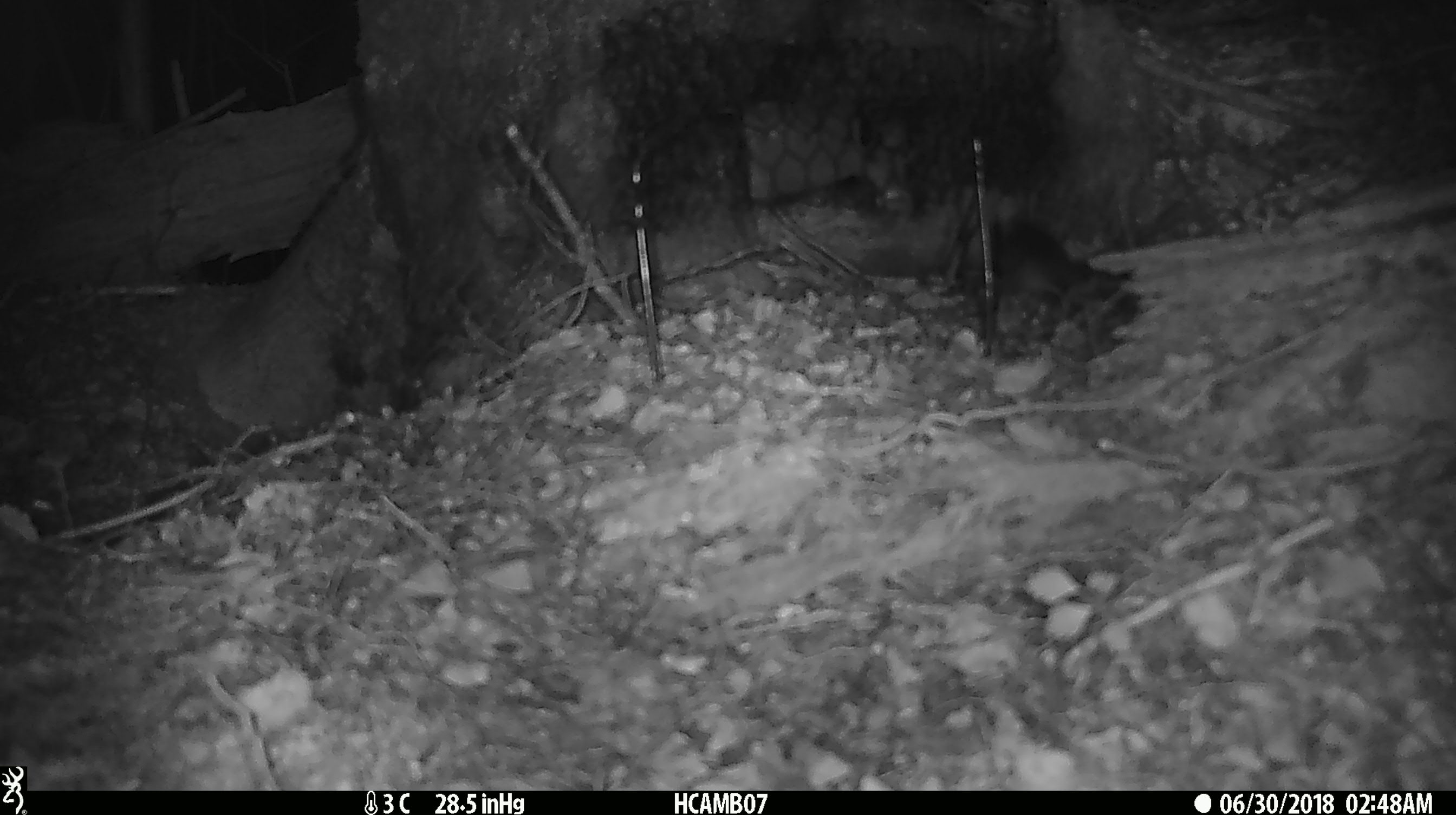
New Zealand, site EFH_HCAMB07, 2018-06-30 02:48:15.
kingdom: Animalia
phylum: Chordata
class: Mammalia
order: Rodentia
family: Muridae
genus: Mus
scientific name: Mus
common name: mouse